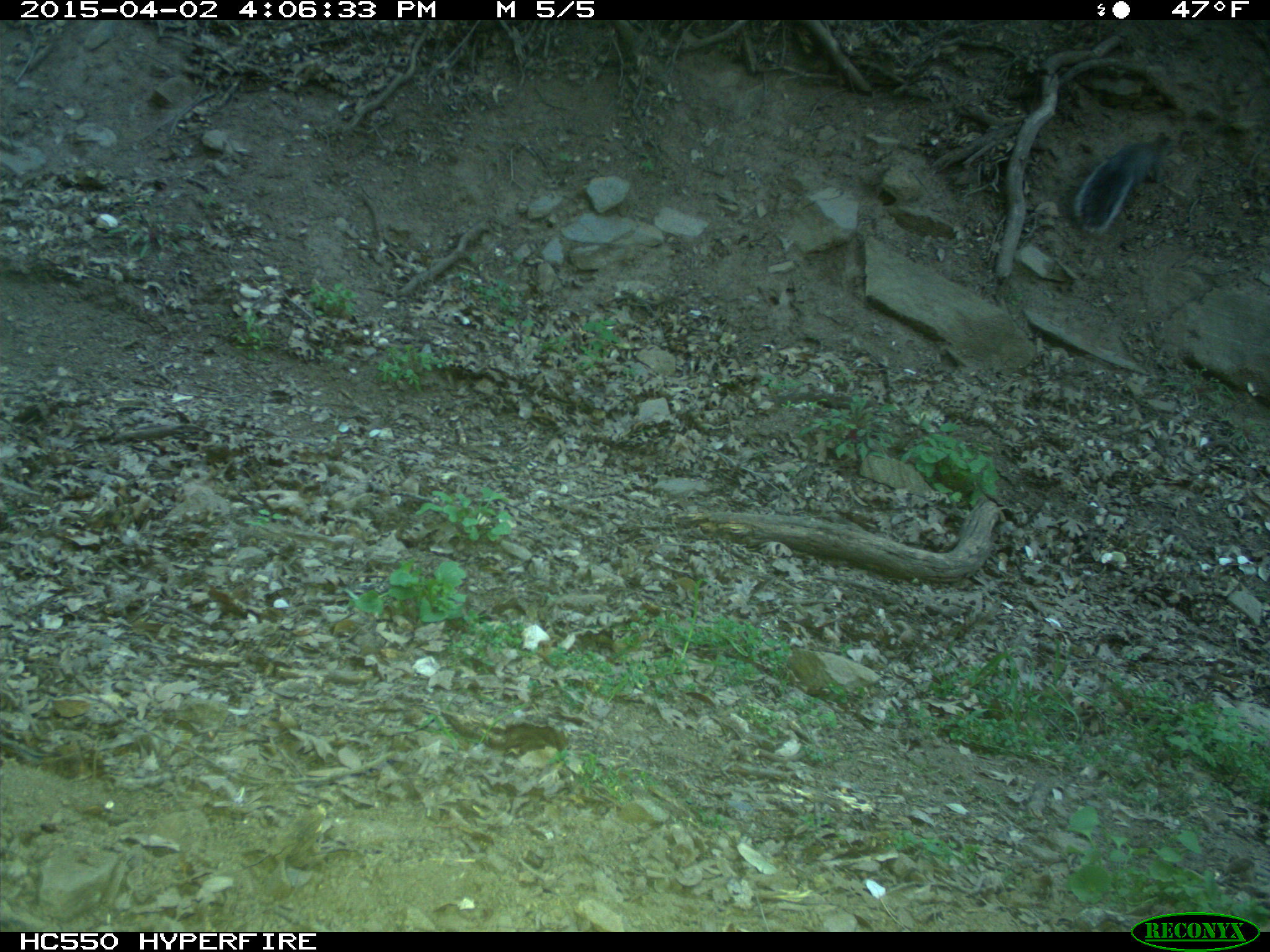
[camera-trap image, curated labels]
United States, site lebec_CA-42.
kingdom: Animalia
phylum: Chordata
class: Mammalia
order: Rodentia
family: Sciuridae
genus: Sciurus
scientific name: Sciurus carolinensis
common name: eastern gray squirrel